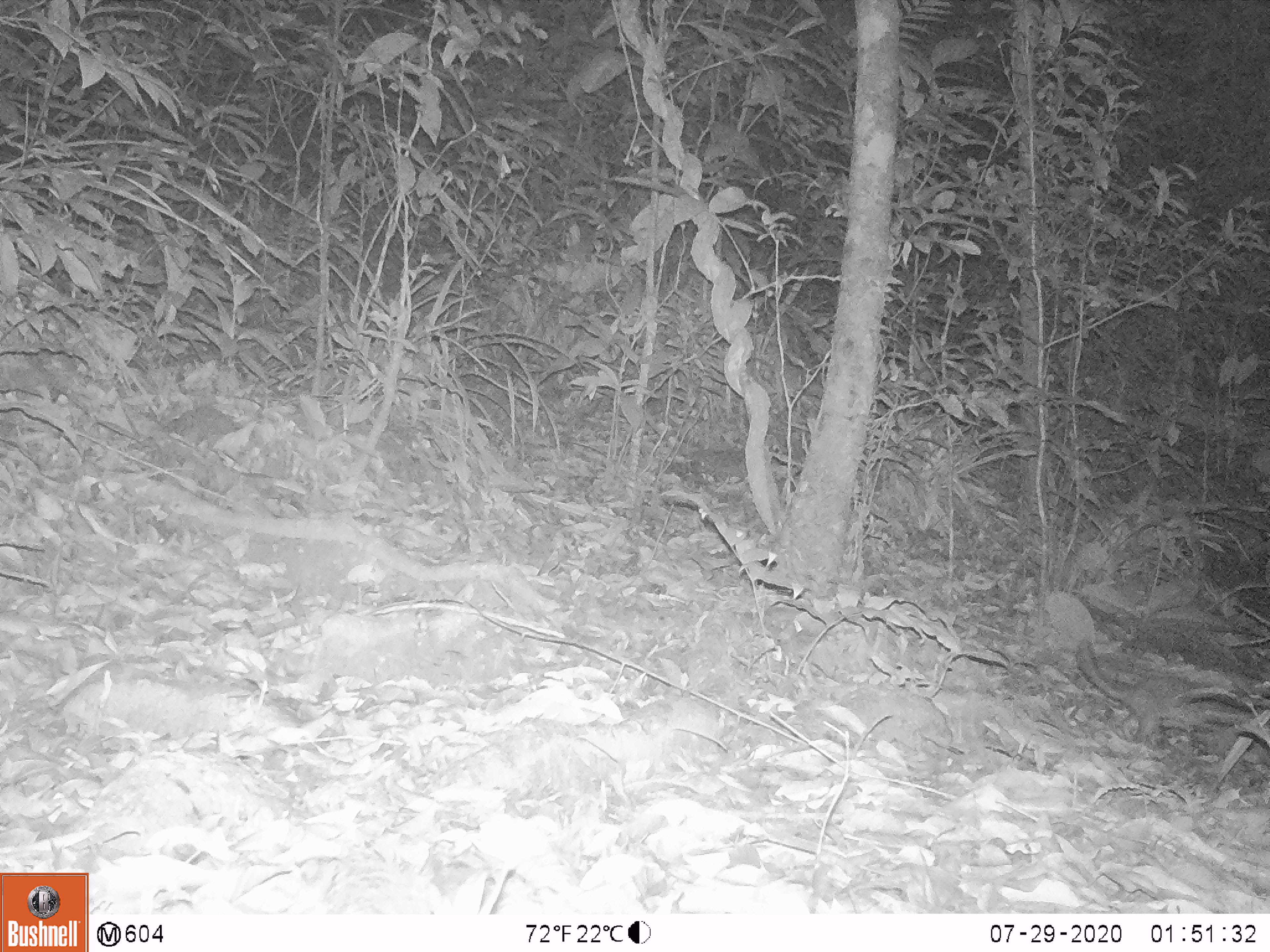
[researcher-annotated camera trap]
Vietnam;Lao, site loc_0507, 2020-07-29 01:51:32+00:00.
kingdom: Animalia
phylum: Chordata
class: Mammalia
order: Carnivora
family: Mustelidae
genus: Melogale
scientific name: Melogale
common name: ferret badger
Ferret badger (Melogale). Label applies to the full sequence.